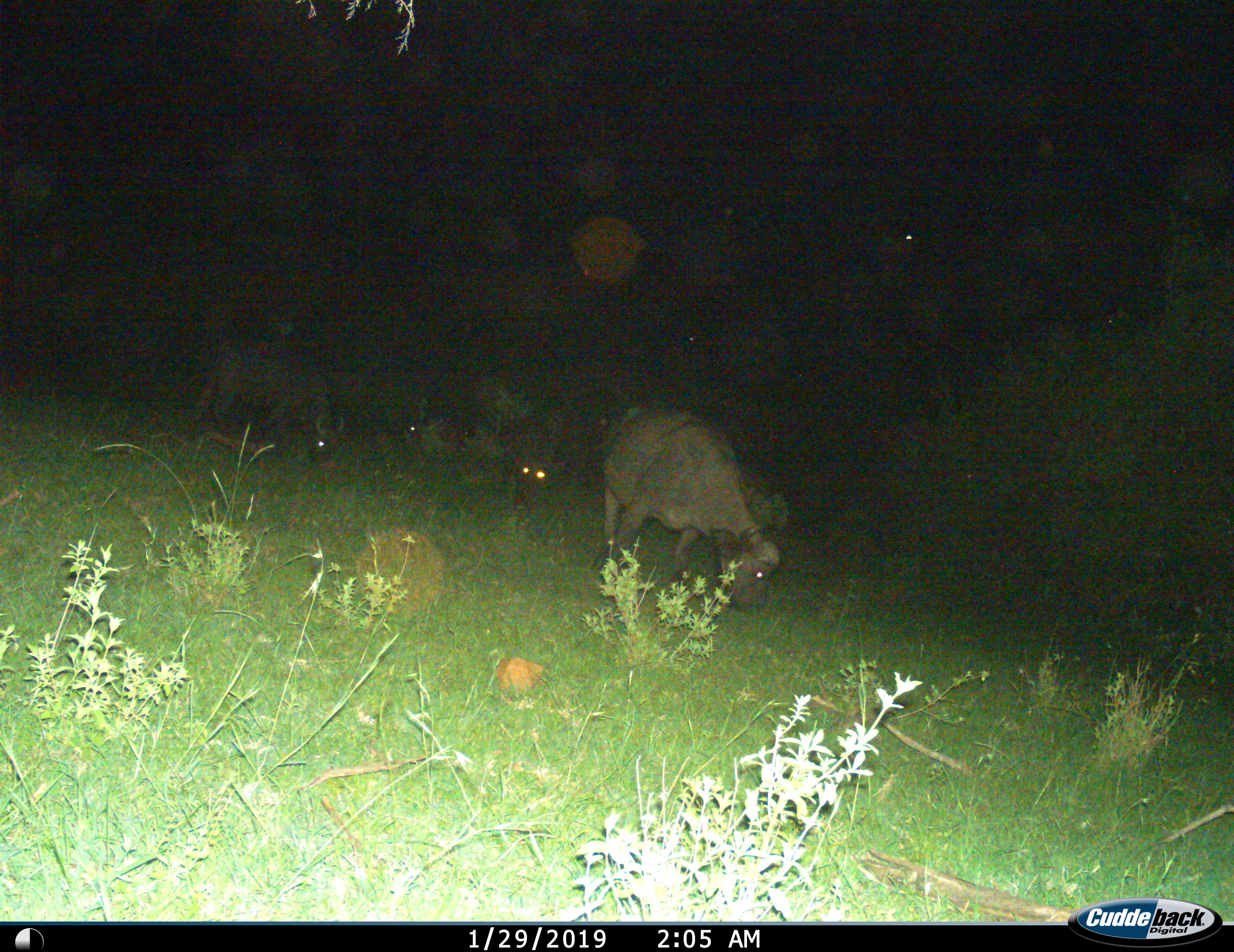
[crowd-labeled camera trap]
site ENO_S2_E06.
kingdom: Animalia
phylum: Chordata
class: Mammalia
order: Artiodactyla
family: Bovidae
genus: Syncerus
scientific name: Syncerus caffer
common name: african buffalo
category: buffalo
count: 4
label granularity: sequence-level